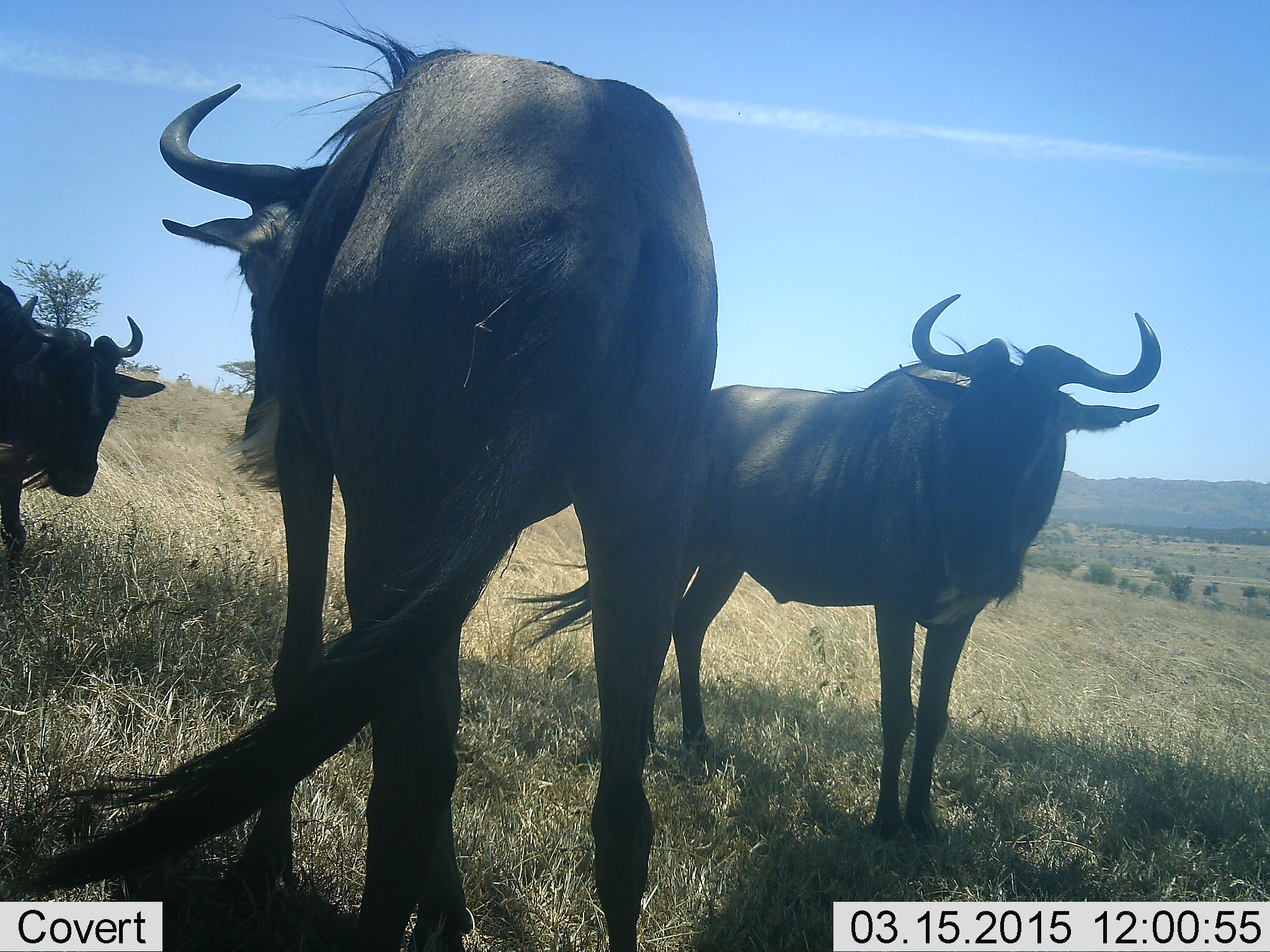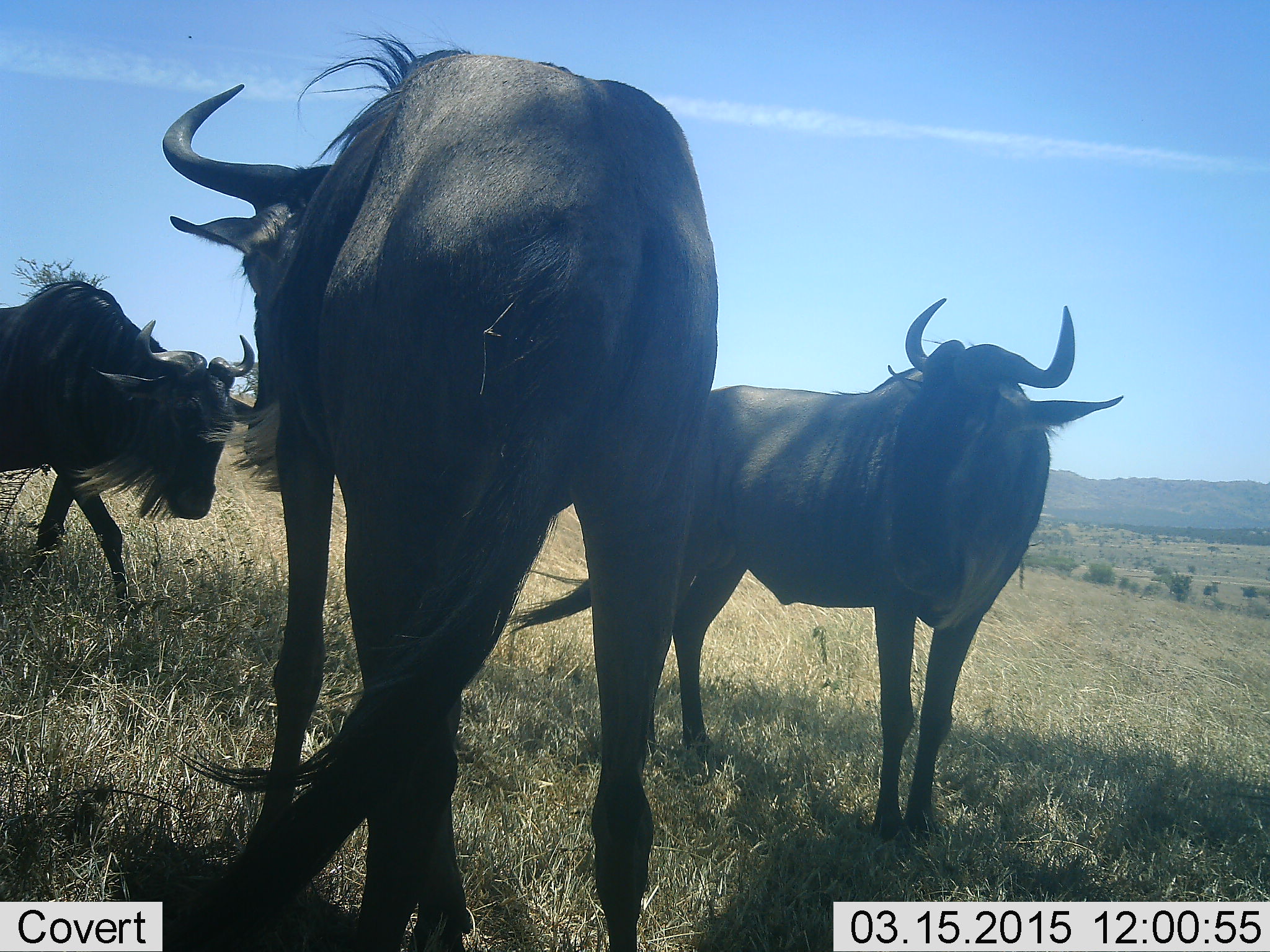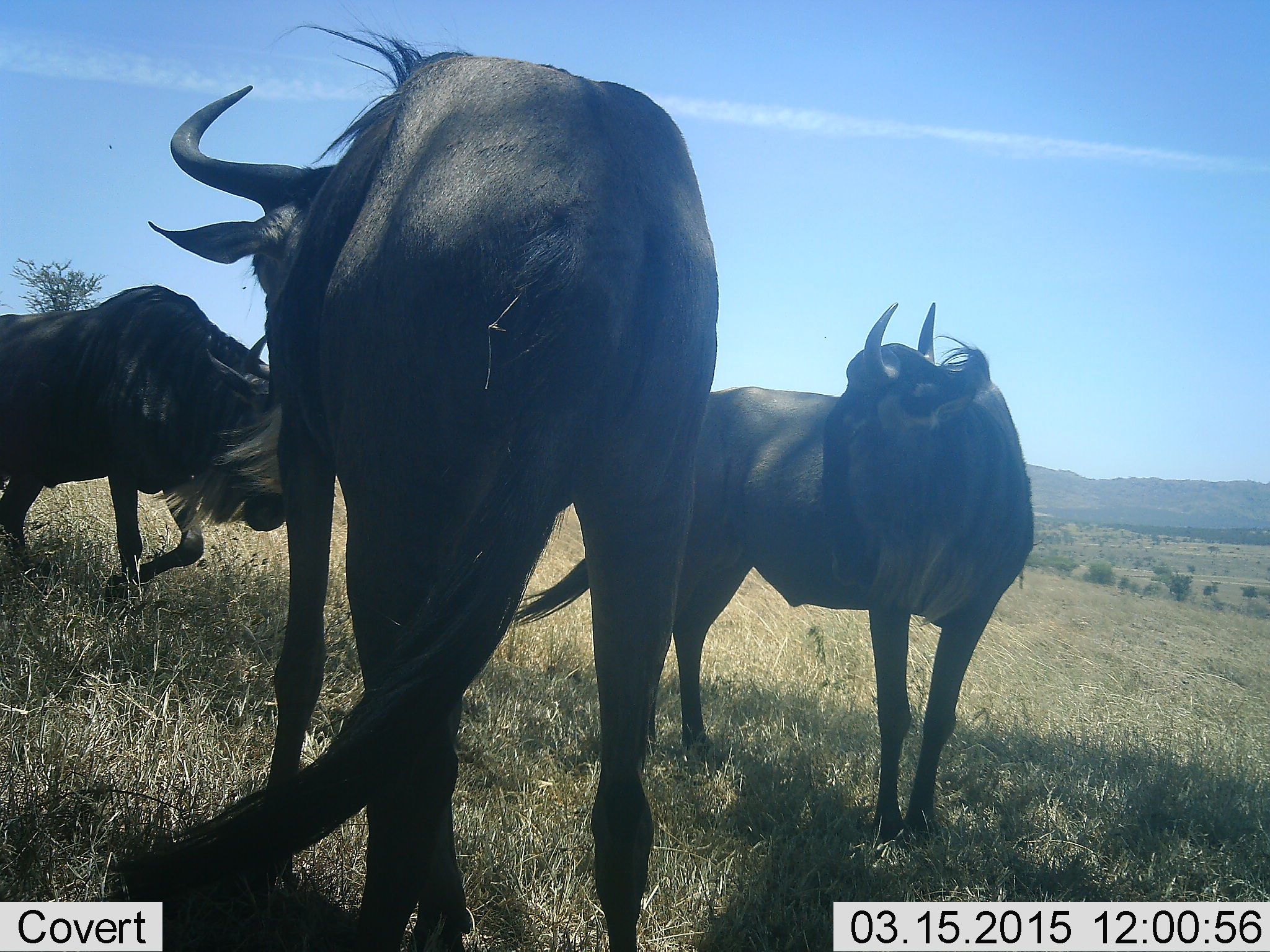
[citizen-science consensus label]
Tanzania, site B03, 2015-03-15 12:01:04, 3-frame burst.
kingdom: Animalia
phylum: Chordata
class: Mammalia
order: Artiodactyla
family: Bovidae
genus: Connochaetes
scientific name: Connochaetes taurinus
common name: blue wildebeest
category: wildebeest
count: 3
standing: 90%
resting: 0%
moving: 70%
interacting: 10%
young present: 0%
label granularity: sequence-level